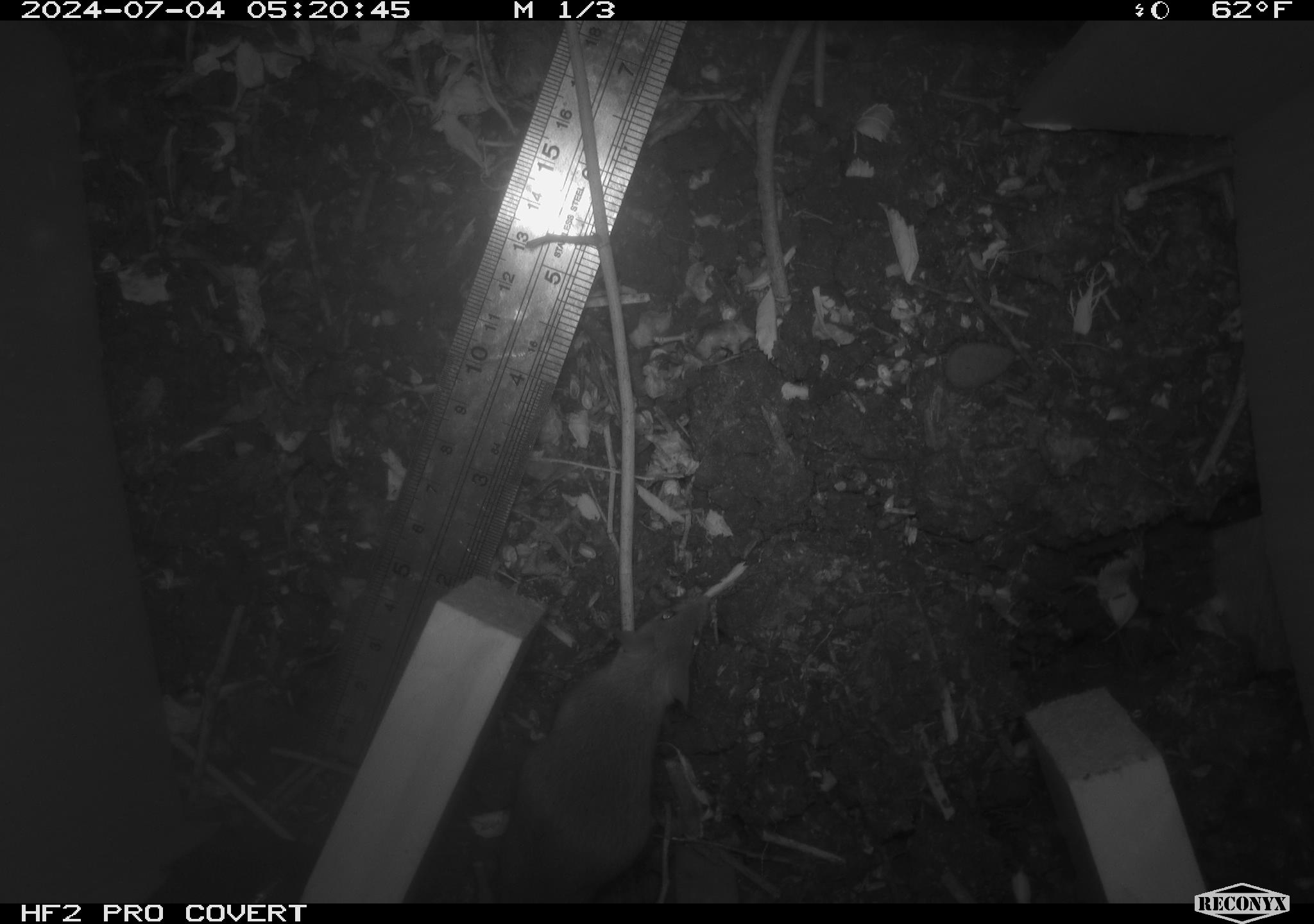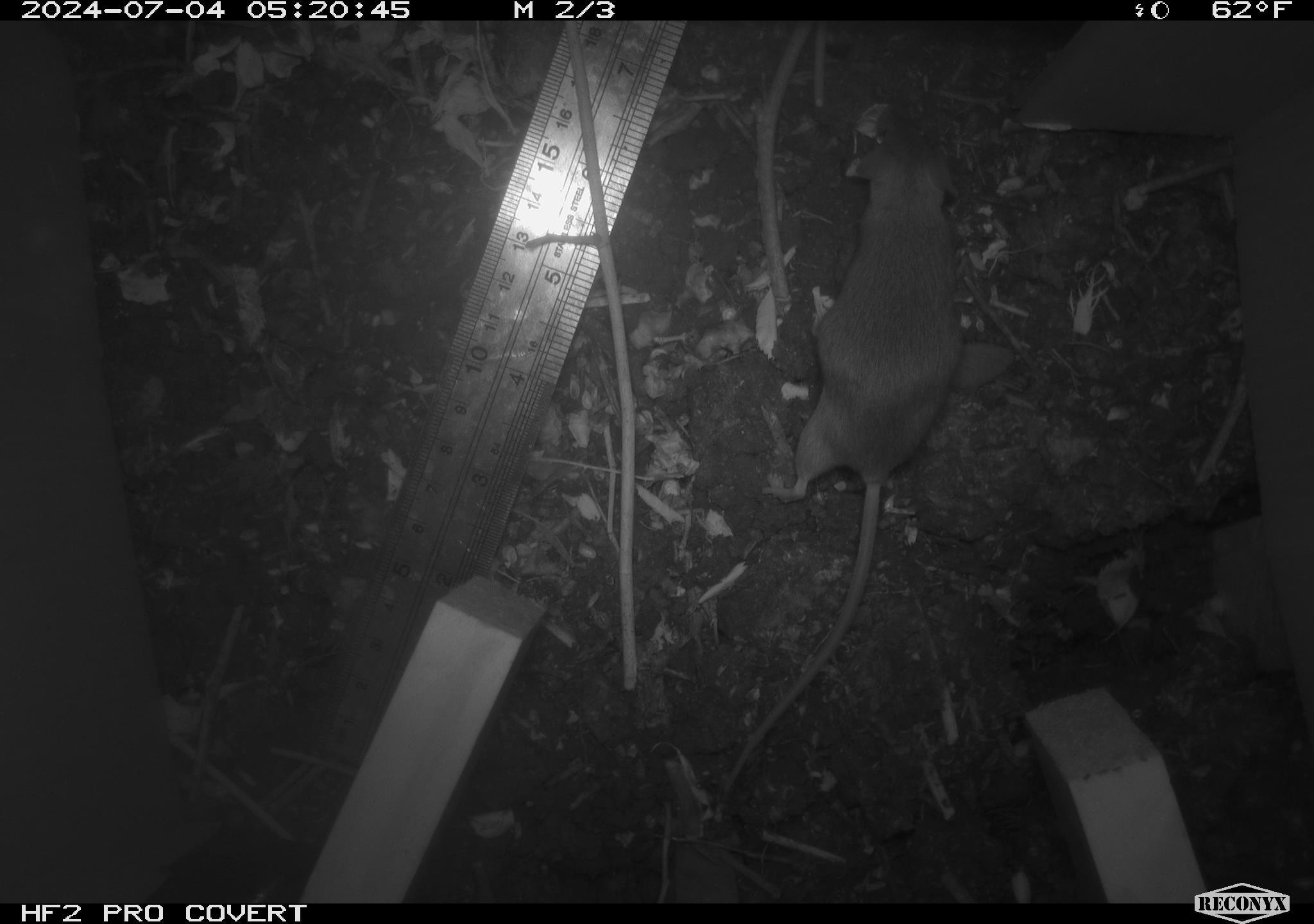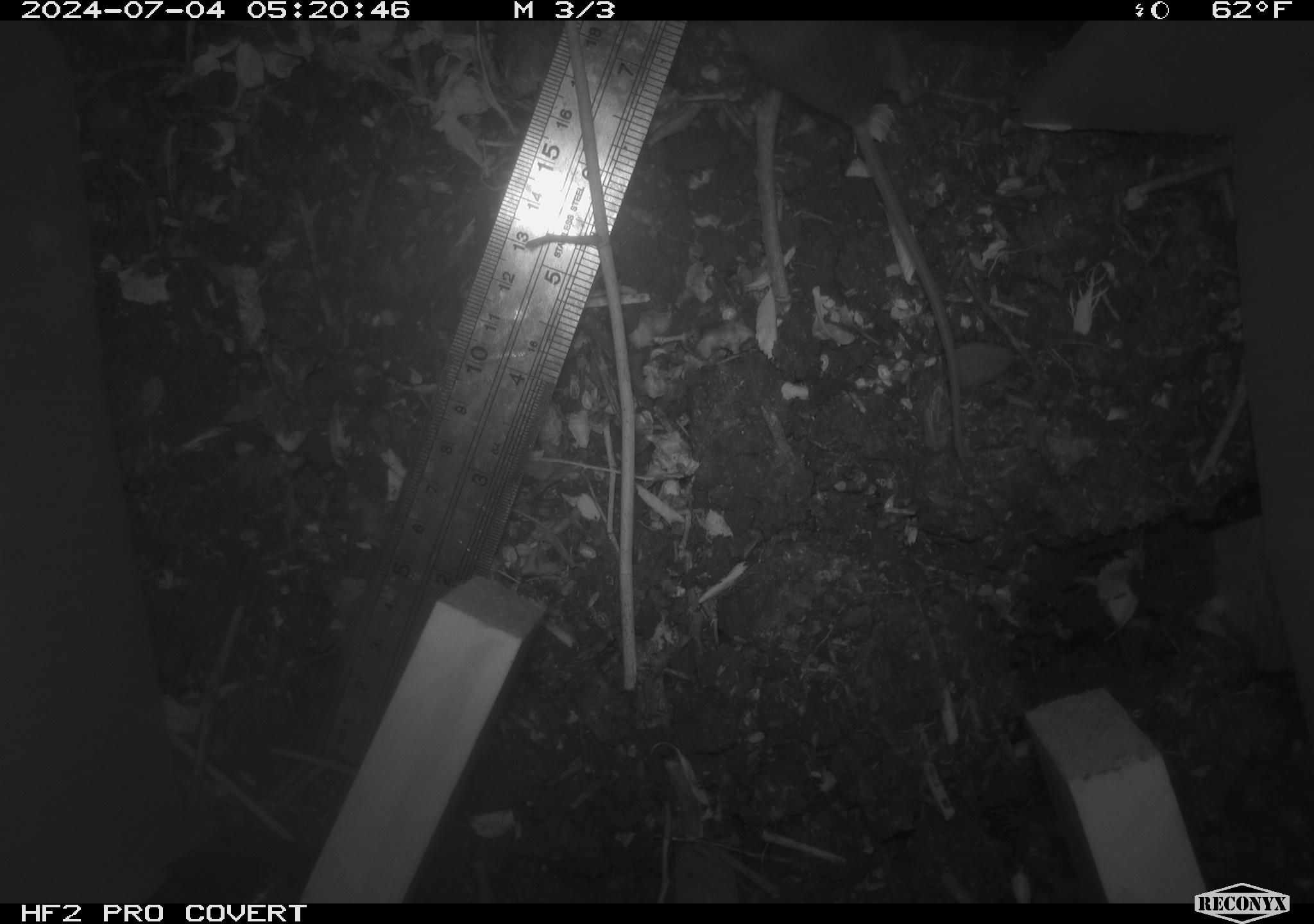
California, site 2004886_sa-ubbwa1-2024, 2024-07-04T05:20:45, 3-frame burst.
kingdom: Animalia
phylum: Chordata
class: Mammalia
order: Rodentia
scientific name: Rodentia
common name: mouse species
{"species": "mouse species (Rodentia)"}